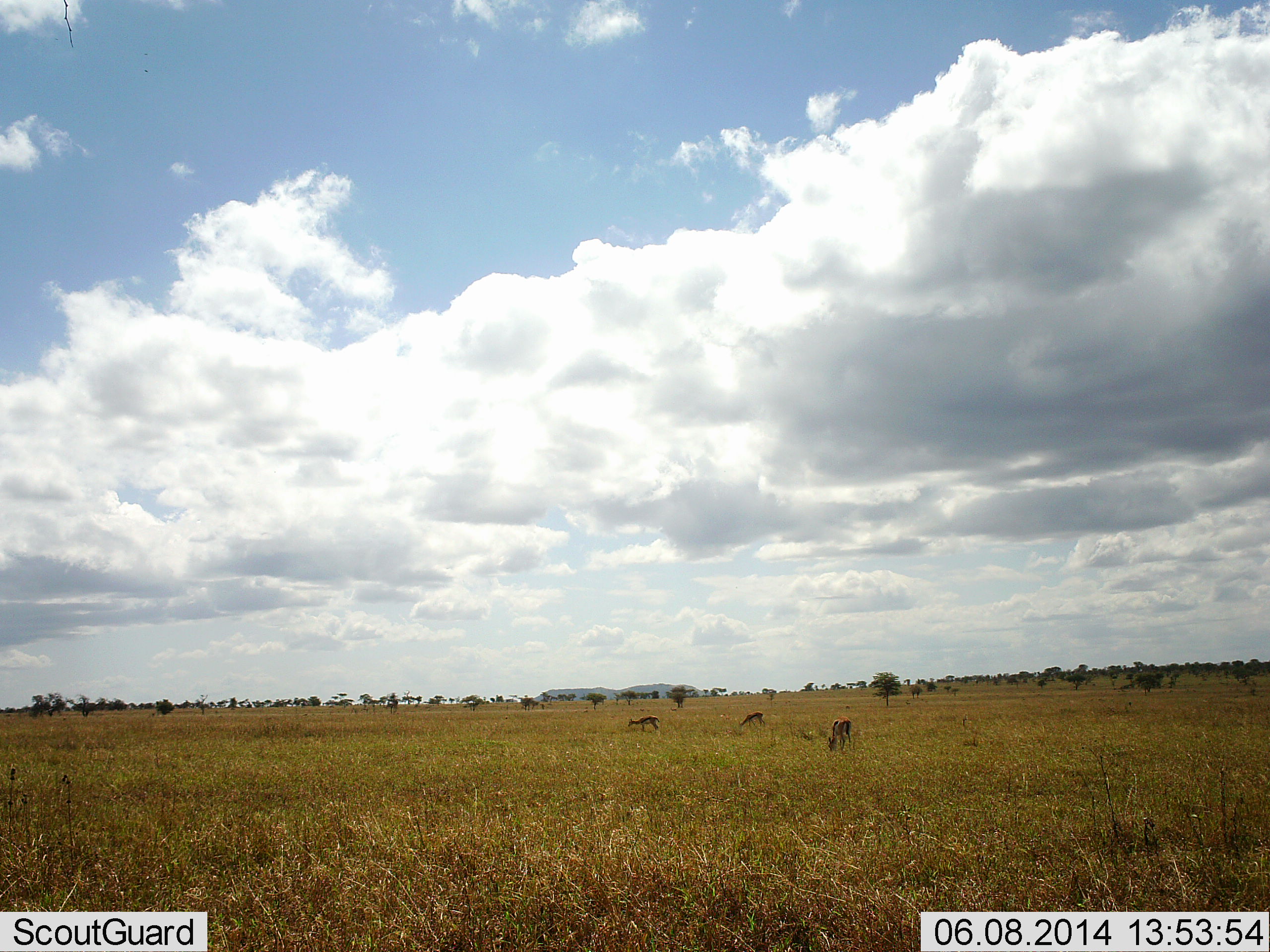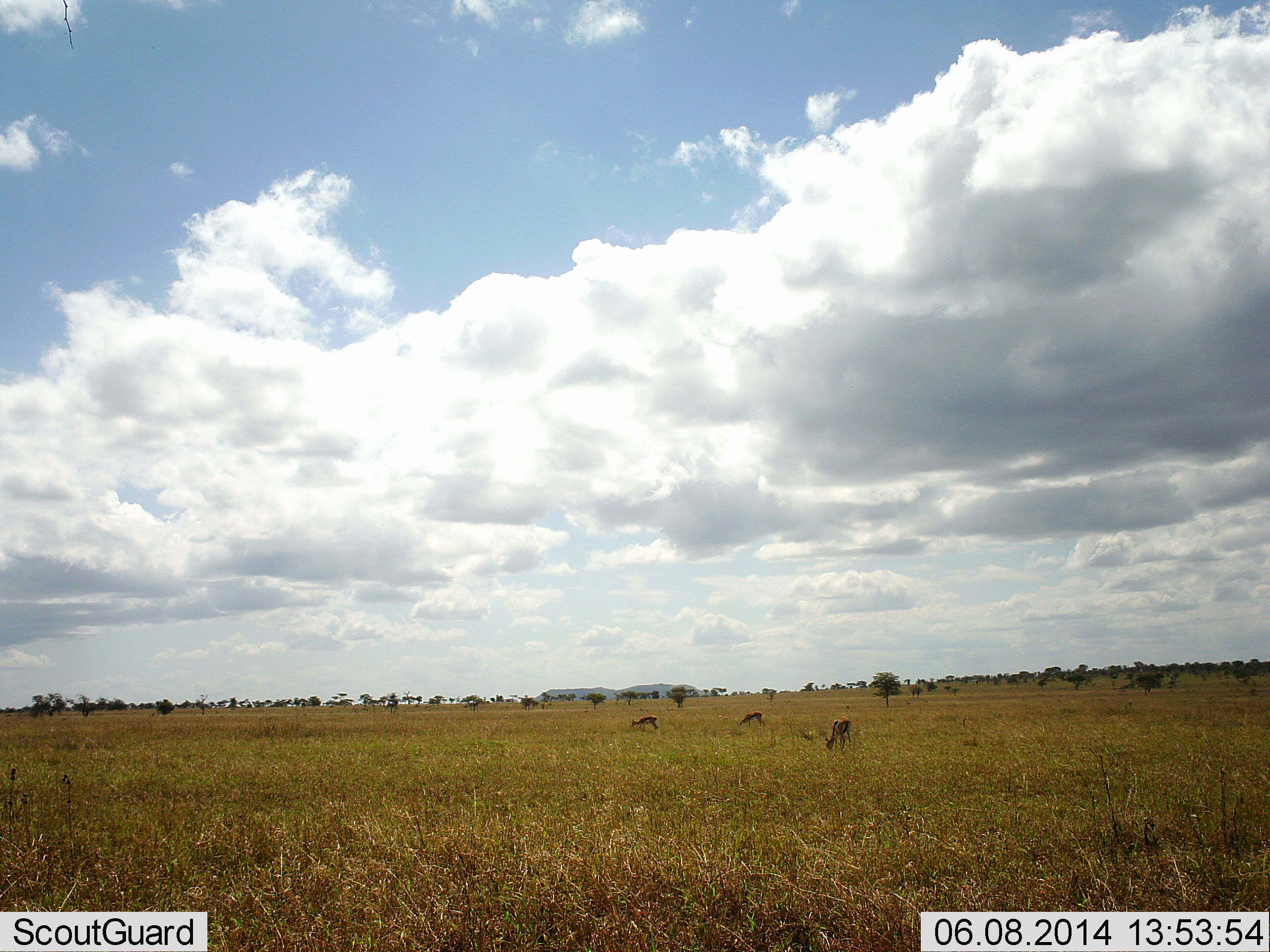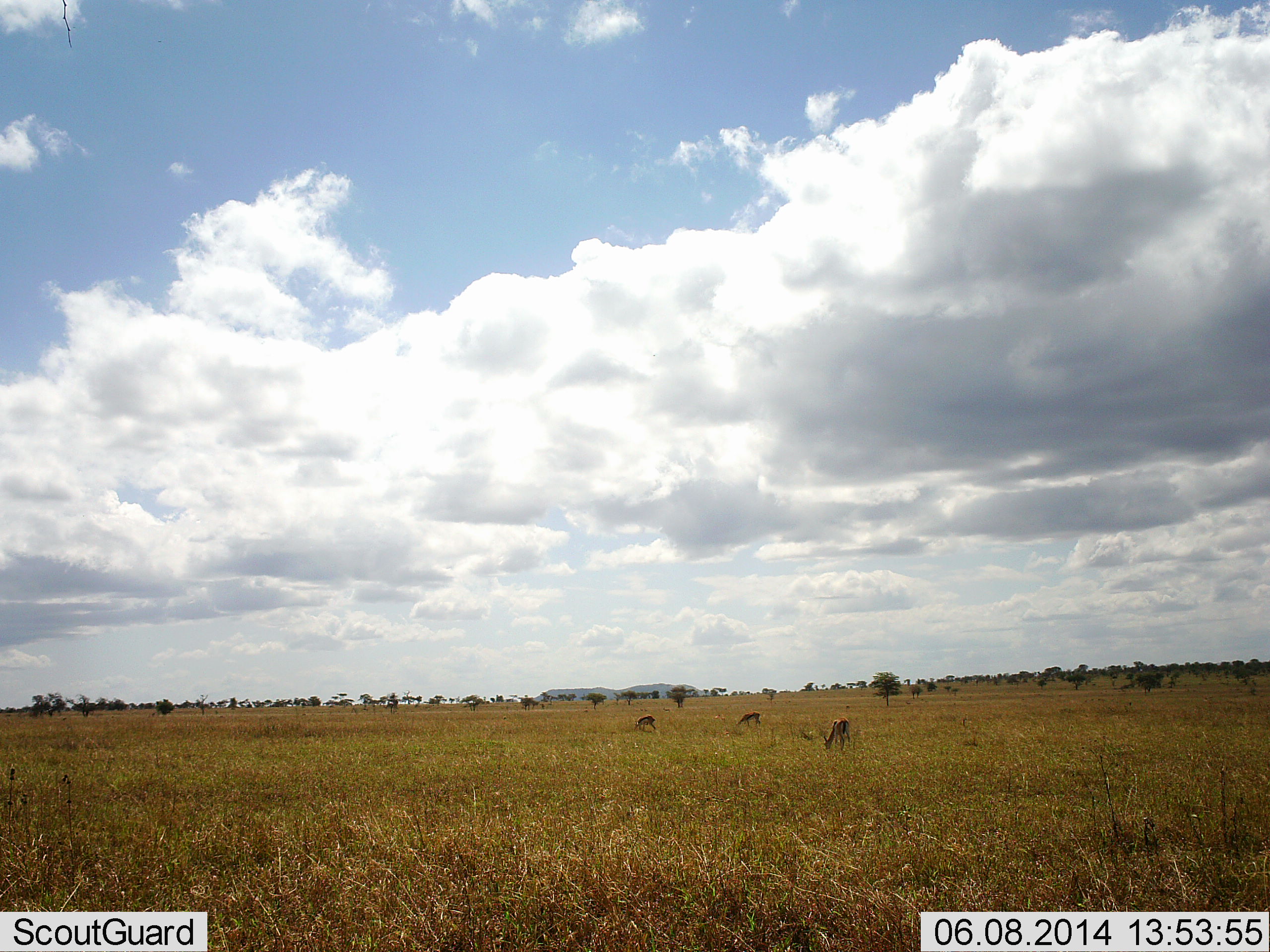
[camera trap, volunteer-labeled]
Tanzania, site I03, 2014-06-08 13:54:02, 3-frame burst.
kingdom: Animalia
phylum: Chordata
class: Mammalia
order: Artiodactyla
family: Bovidae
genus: Eudorcas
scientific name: Eudorcas thomsonii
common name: thomson's gazelle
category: gazellethomsons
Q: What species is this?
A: Gazellethomsons (thomson's gazelle) (Eudorcas thomsonii).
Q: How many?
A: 3.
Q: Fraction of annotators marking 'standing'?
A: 28%.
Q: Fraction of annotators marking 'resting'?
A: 3%.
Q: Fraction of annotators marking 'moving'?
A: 7%.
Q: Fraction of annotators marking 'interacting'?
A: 0%.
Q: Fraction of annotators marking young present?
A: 3%.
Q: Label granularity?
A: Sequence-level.